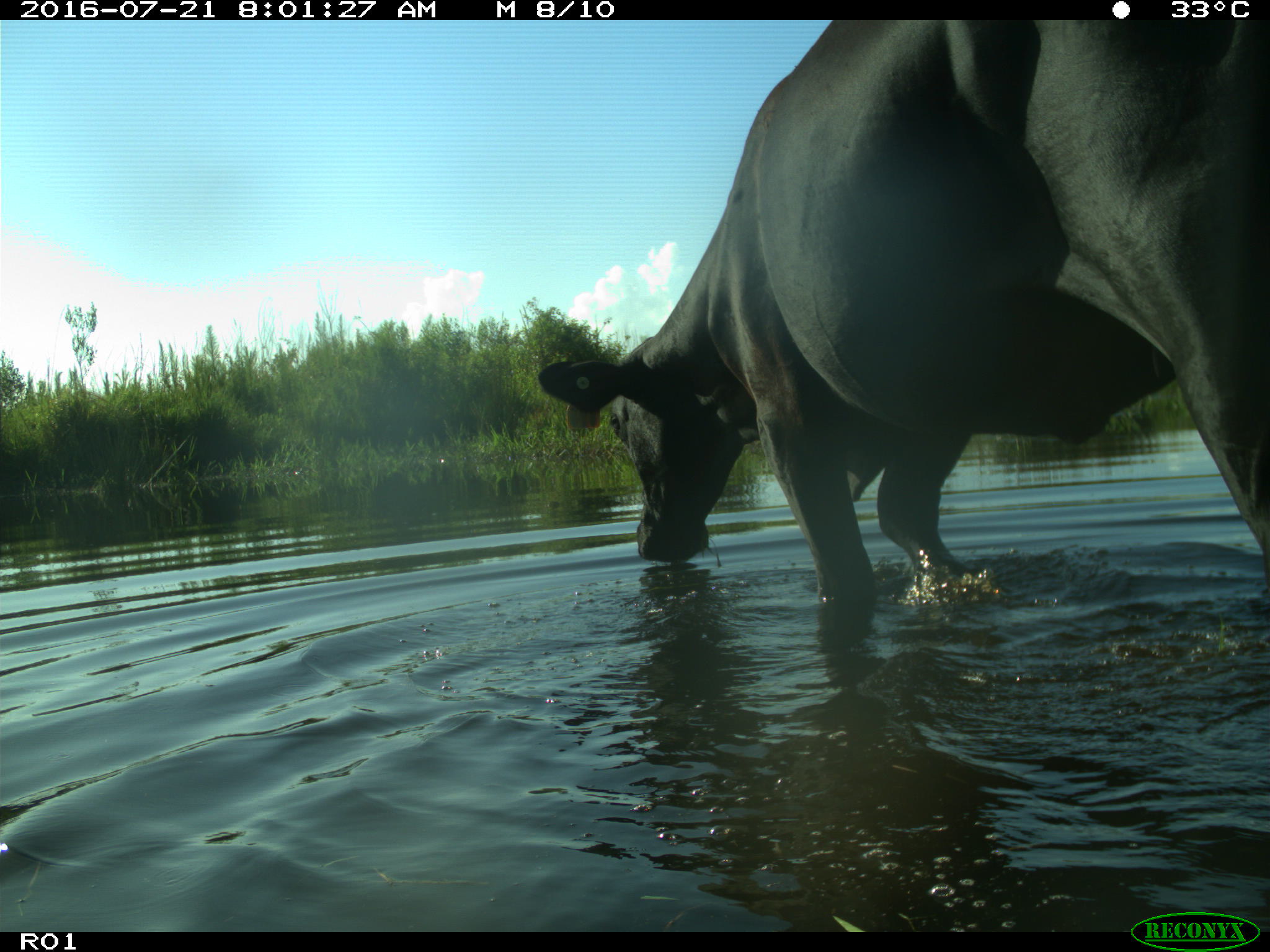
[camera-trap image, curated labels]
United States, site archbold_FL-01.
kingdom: Animalia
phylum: Chordata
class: Mammalia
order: Artiodactyla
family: Bovidae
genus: Bos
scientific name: Bos taurus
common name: domestic cow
Bos taurus (domestic cow).